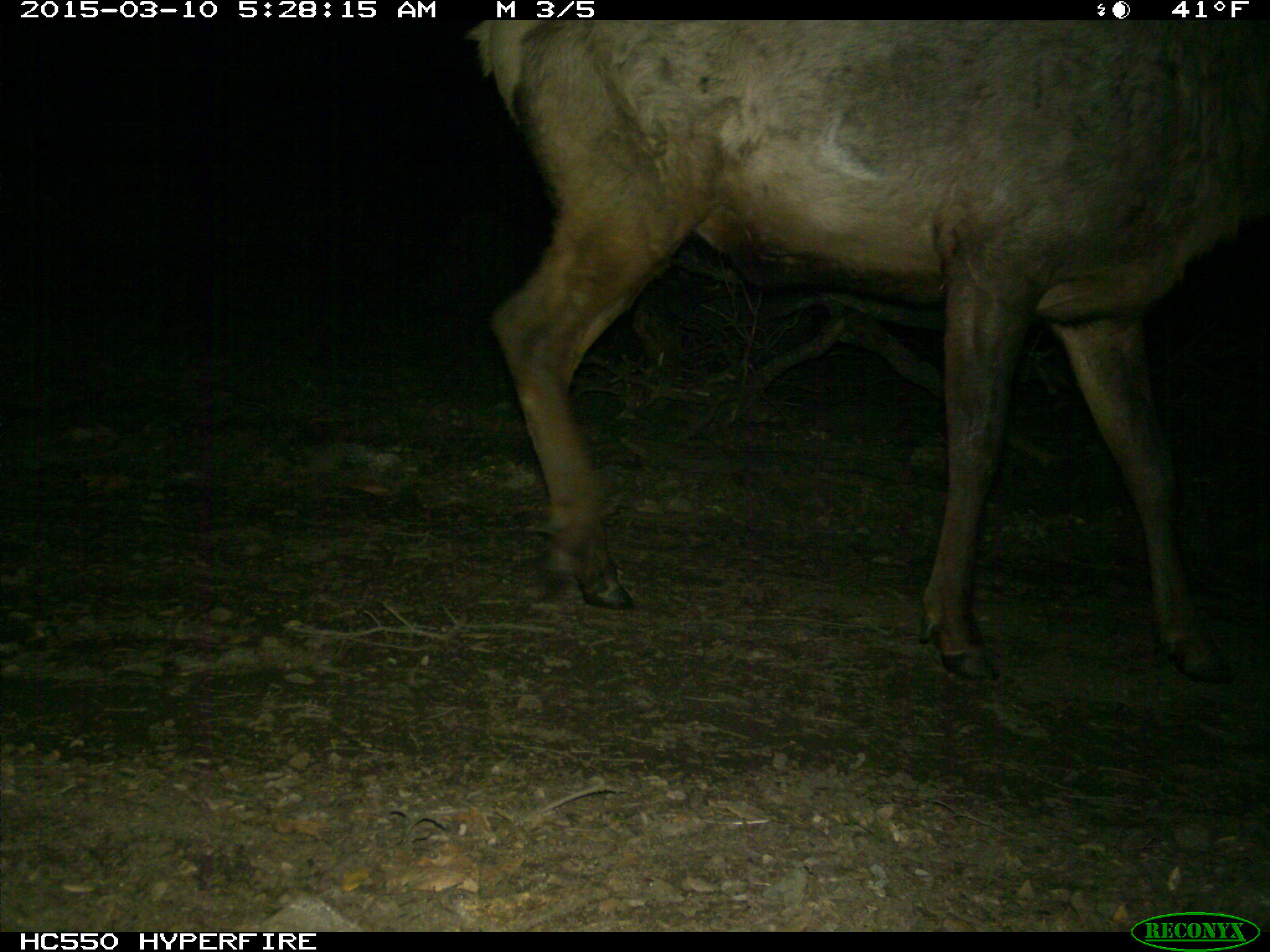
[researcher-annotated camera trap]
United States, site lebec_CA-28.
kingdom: Animalia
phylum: Chordata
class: Mammalia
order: Artiodactyla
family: Cervidae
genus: Cervus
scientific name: Cervus canadensis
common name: elk